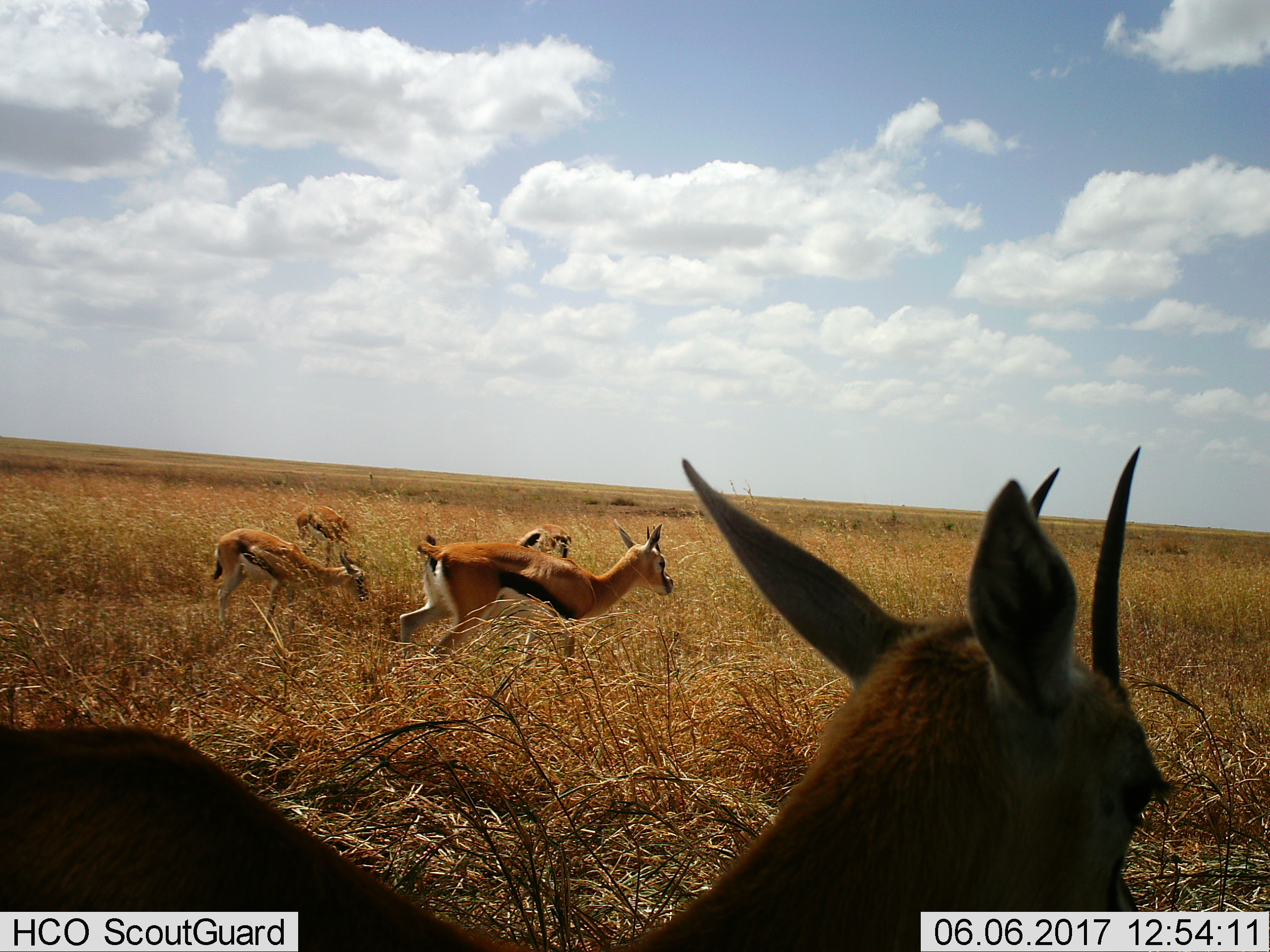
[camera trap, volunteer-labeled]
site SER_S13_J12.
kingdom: Animalia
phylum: Chordata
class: Mammalia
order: Artiodactyla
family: Bovidae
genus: Eudorcas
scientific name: Eudorcas thomsonii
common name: thomson's gazelle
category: gazellethomsons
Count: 5.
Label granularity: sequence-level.